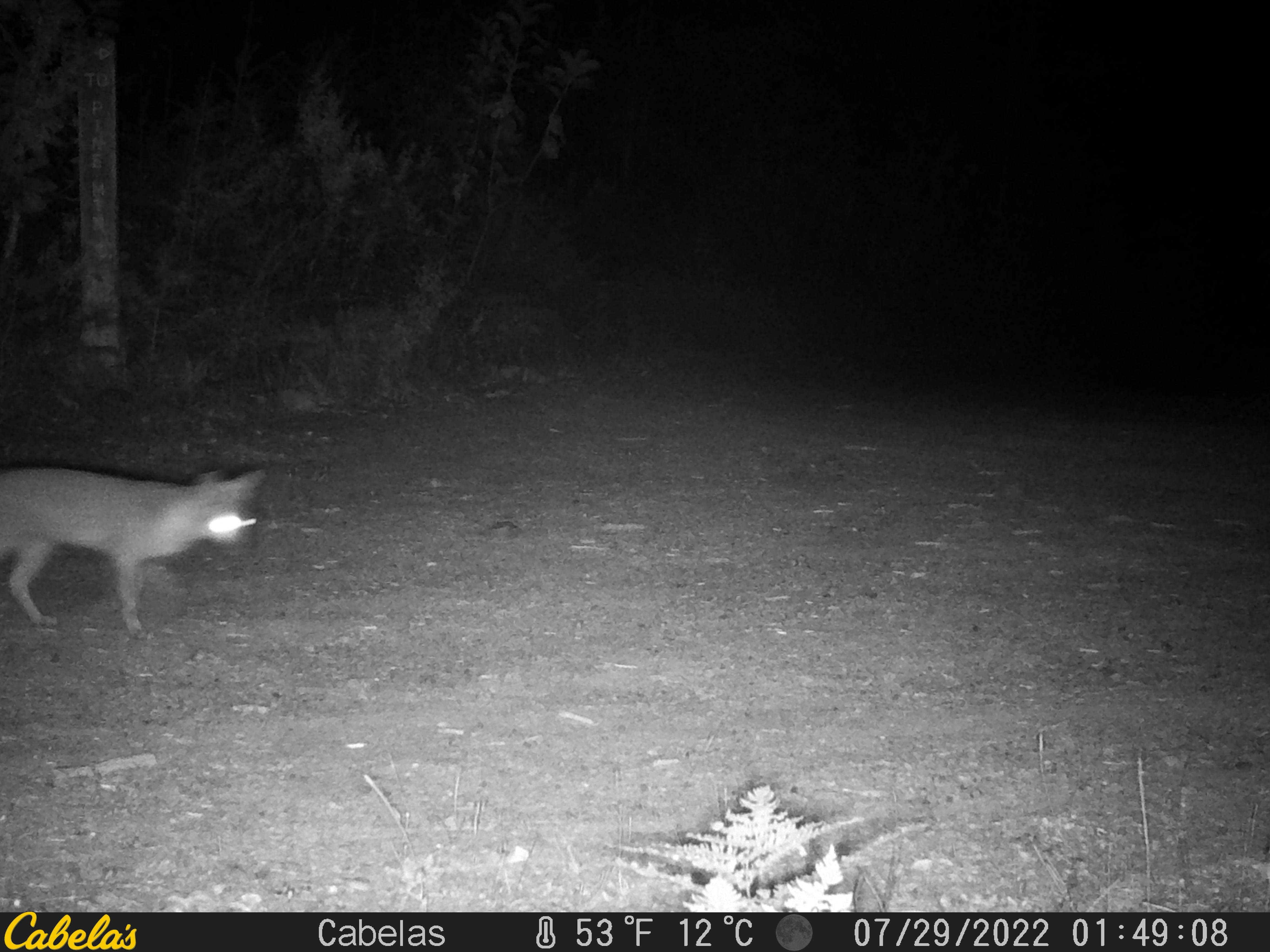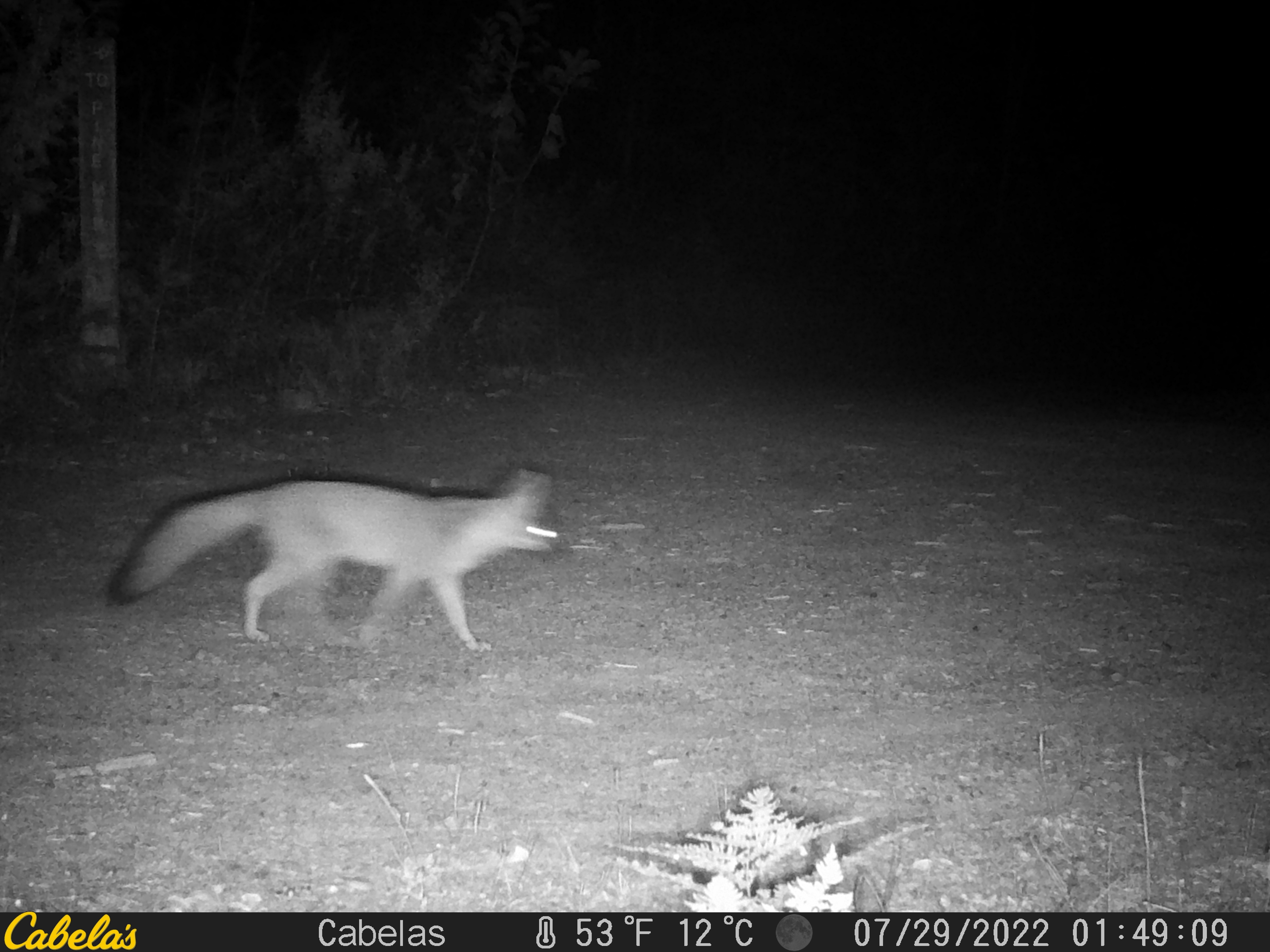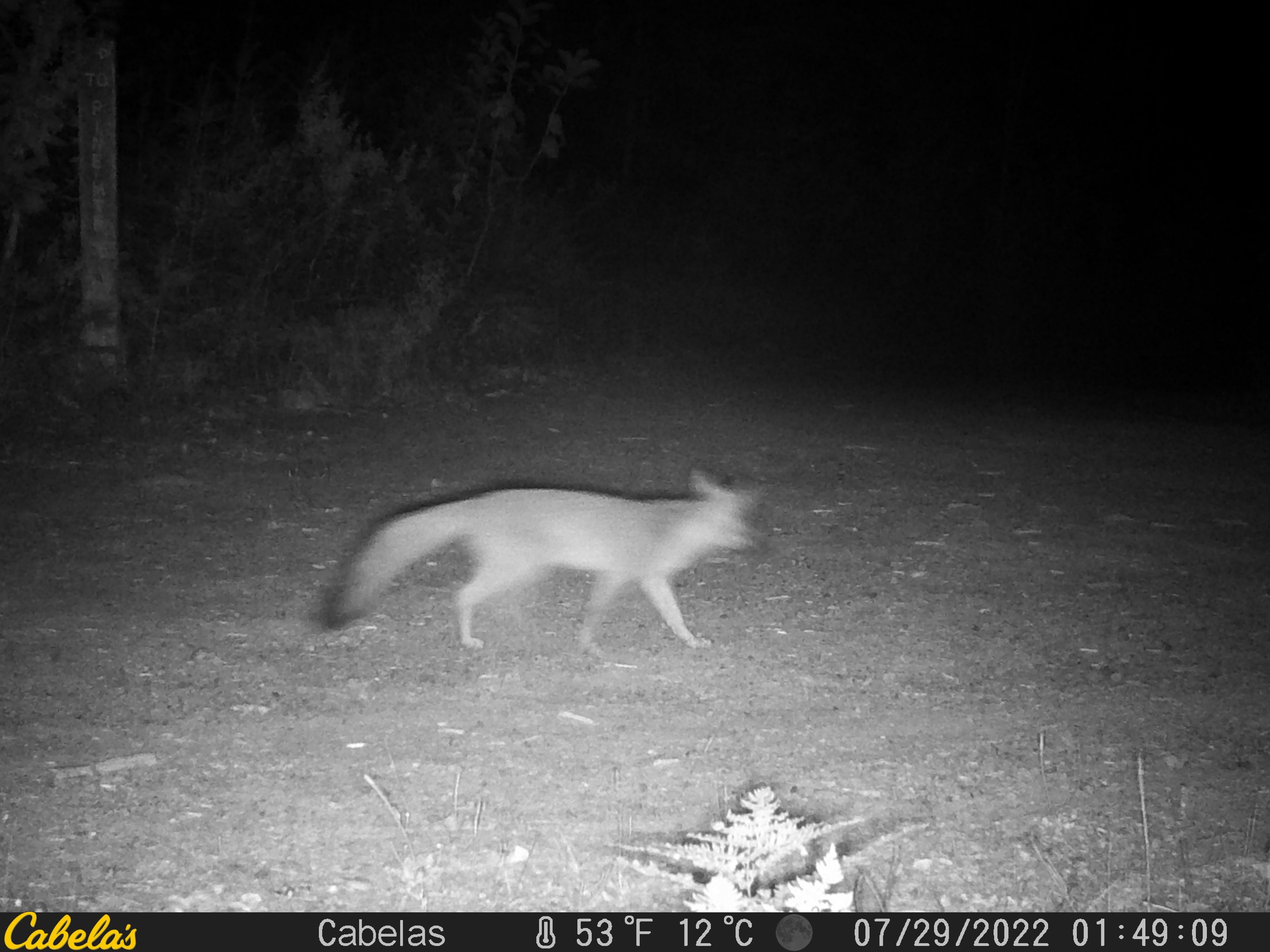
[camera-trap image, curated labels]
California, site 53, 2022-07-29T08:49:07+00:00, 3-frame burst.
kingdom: Animalia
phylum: Chordata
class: Mammalia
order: Carnivora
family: Canidae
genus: Urocyon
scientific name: Urocyon cinereoargenteus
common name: gray fox